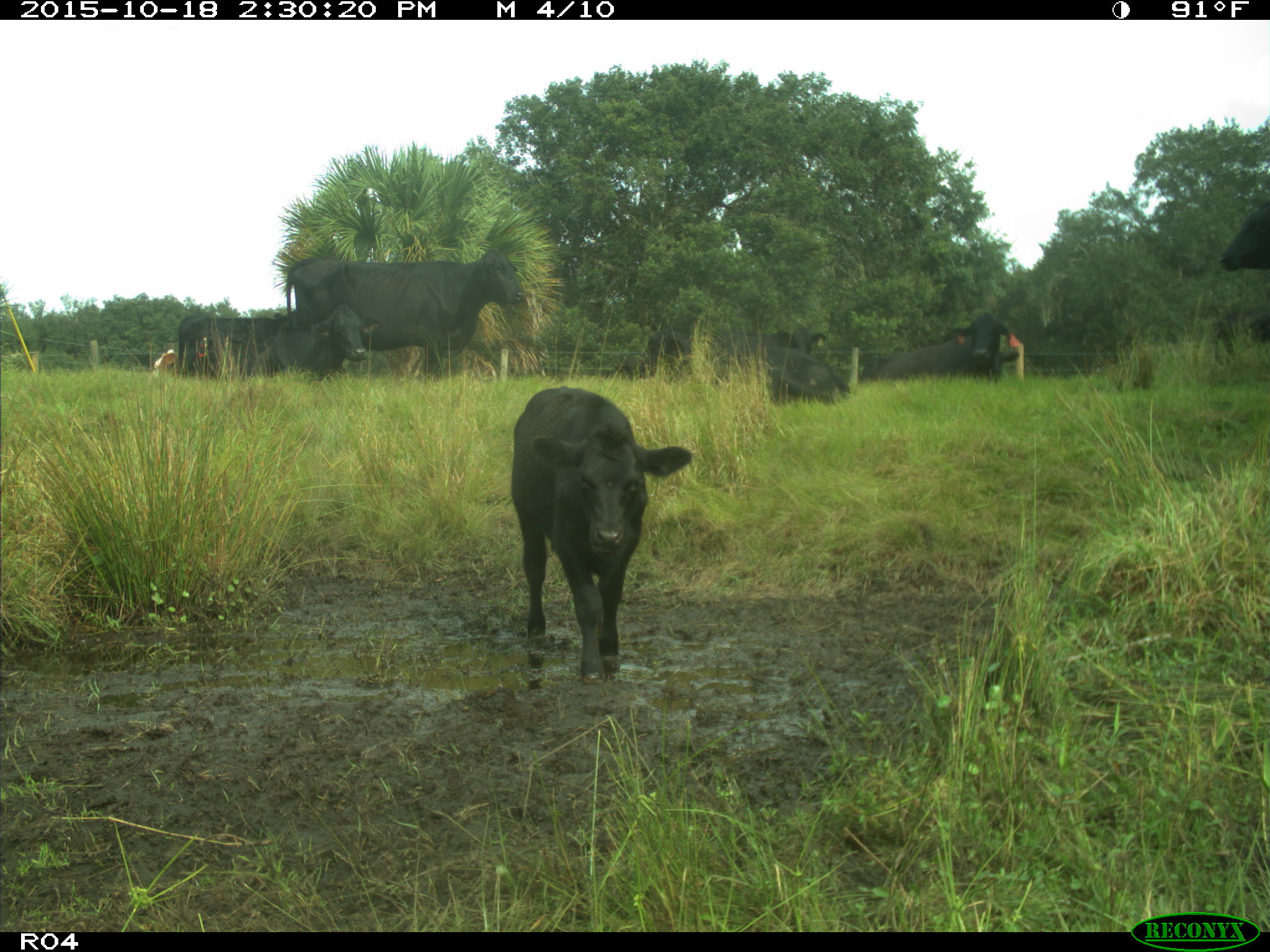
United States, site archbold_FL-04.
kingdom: Animalia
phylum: Chordata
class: Mammalia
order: Artiodactyla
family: Bovidae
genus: Bos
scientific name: Bos taurus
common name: domestic cow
Bos taurus (domestic cow).